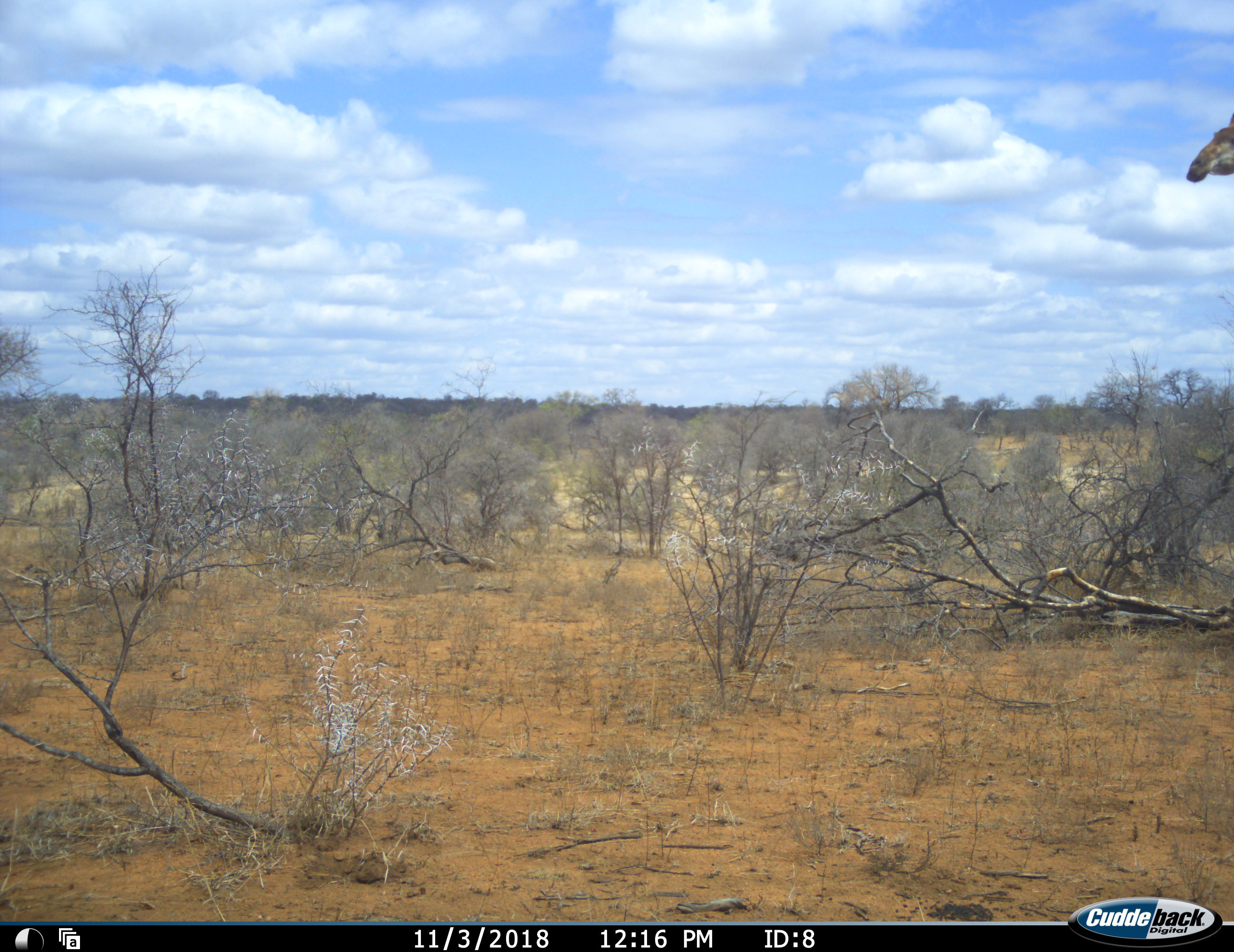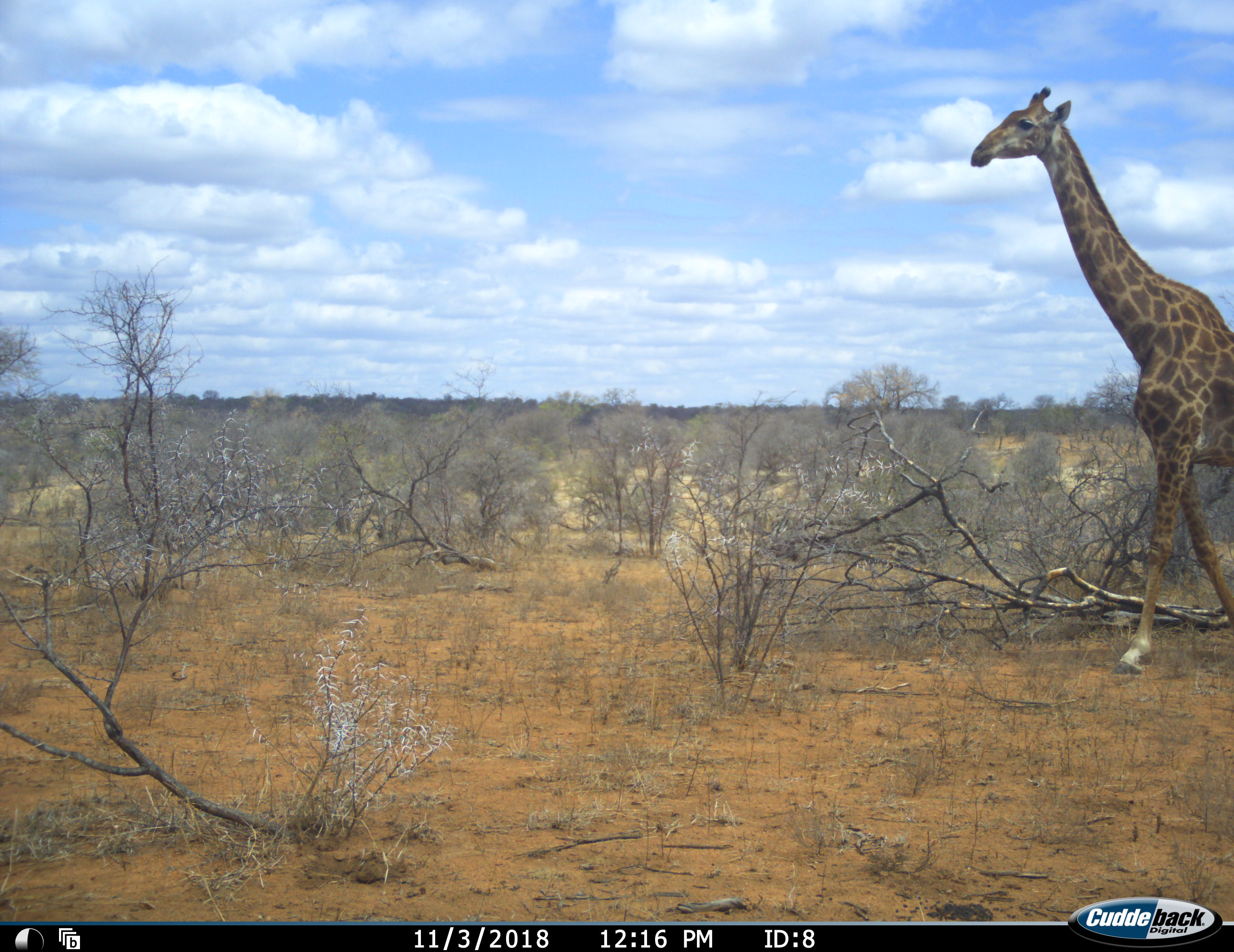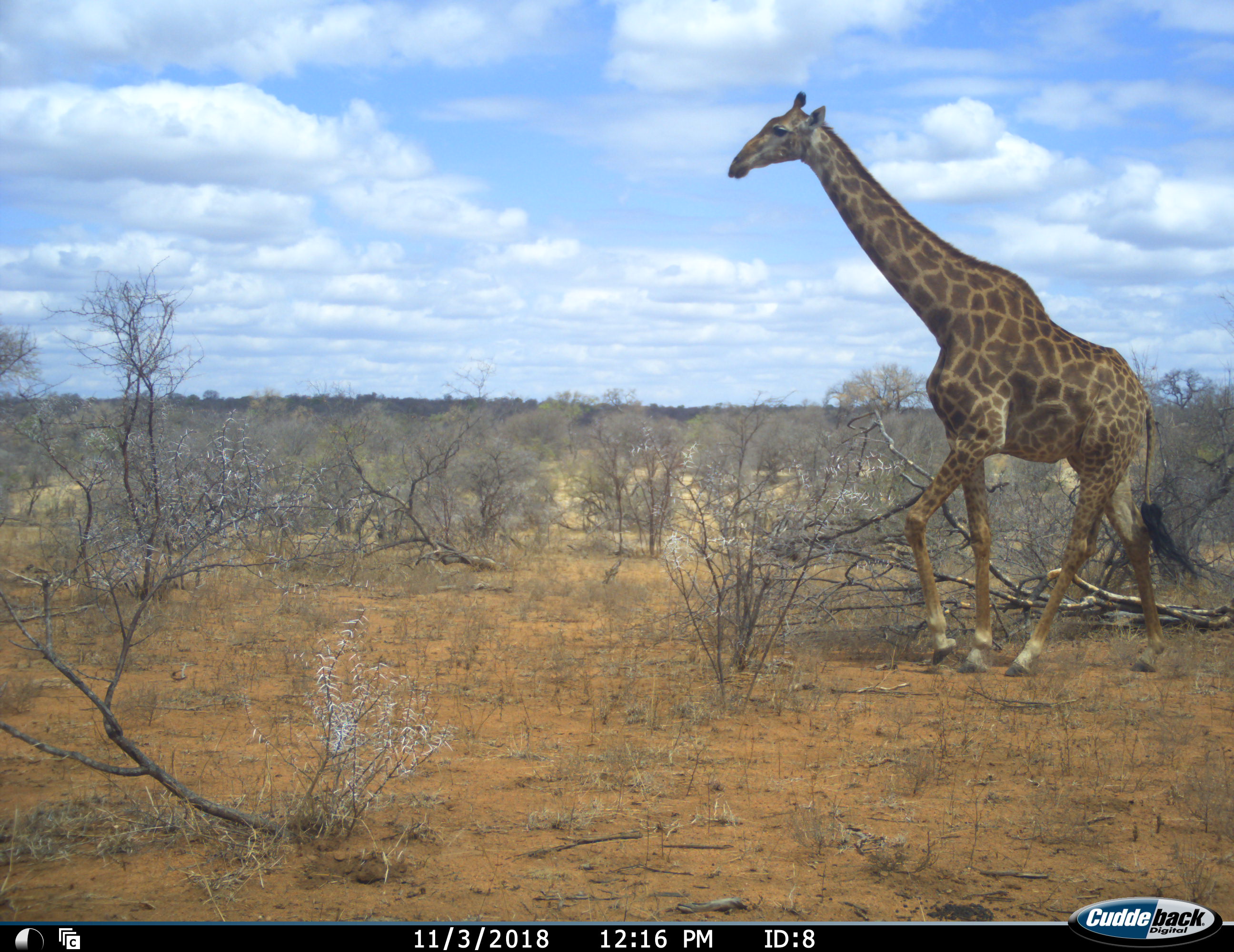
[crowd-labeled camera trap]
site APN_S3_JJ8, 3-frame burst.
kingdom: Animalia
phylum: Chordata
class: Mammalia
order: Artiodactyla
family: Giraffidae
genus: Giraffa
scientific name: Giraffa camelopardalis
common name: giraffe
Giraffe (Giraffa camelopardalis), count 1. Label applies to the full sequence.